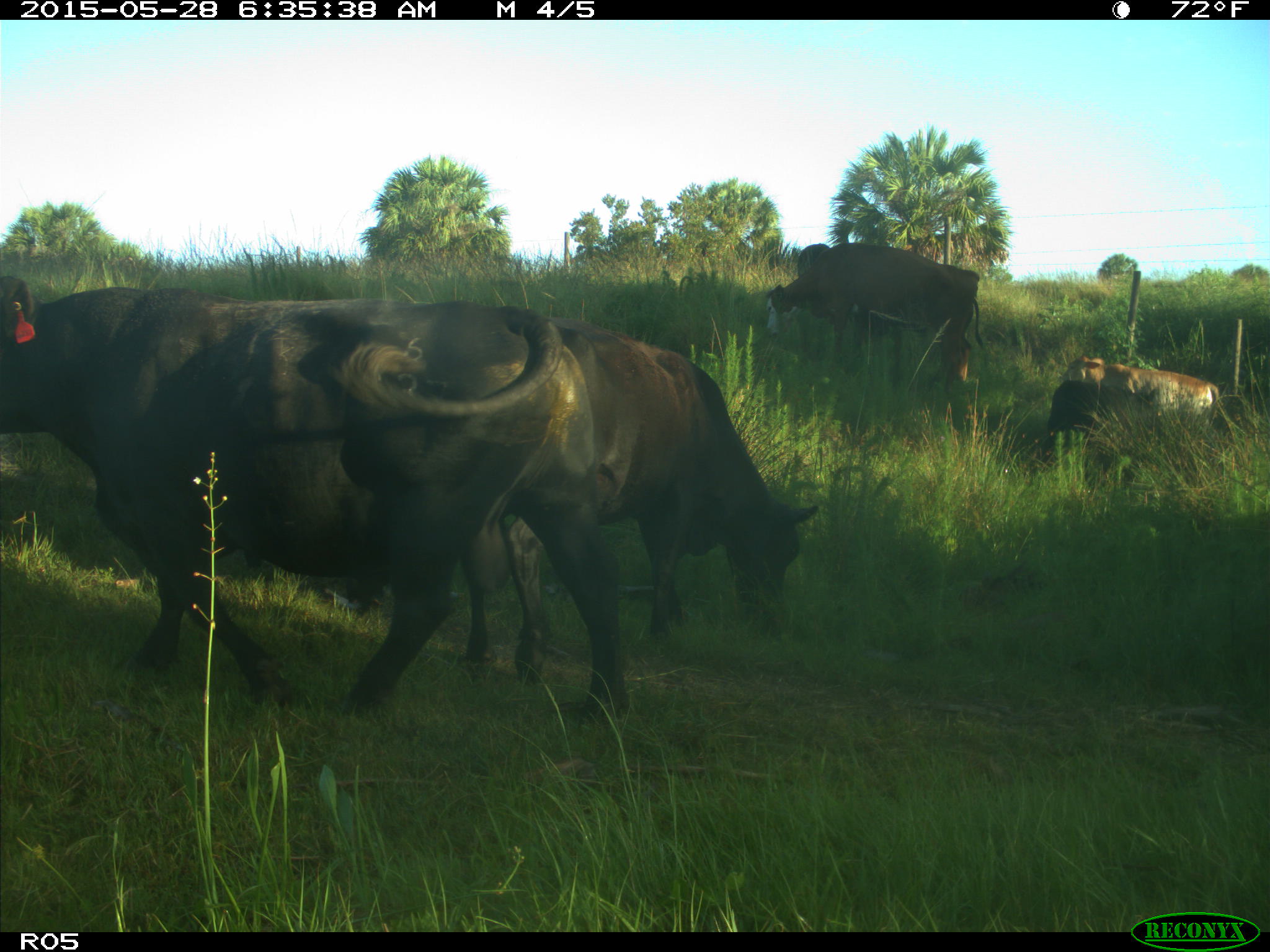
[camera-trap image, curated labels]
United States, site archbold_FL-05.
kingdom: Animalia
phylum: Chordata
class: Mammalia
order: Artiodactyla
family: Bovidae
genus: Bos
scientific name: Bos taurus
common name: domestic cow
Bos taurus (domestic cow).